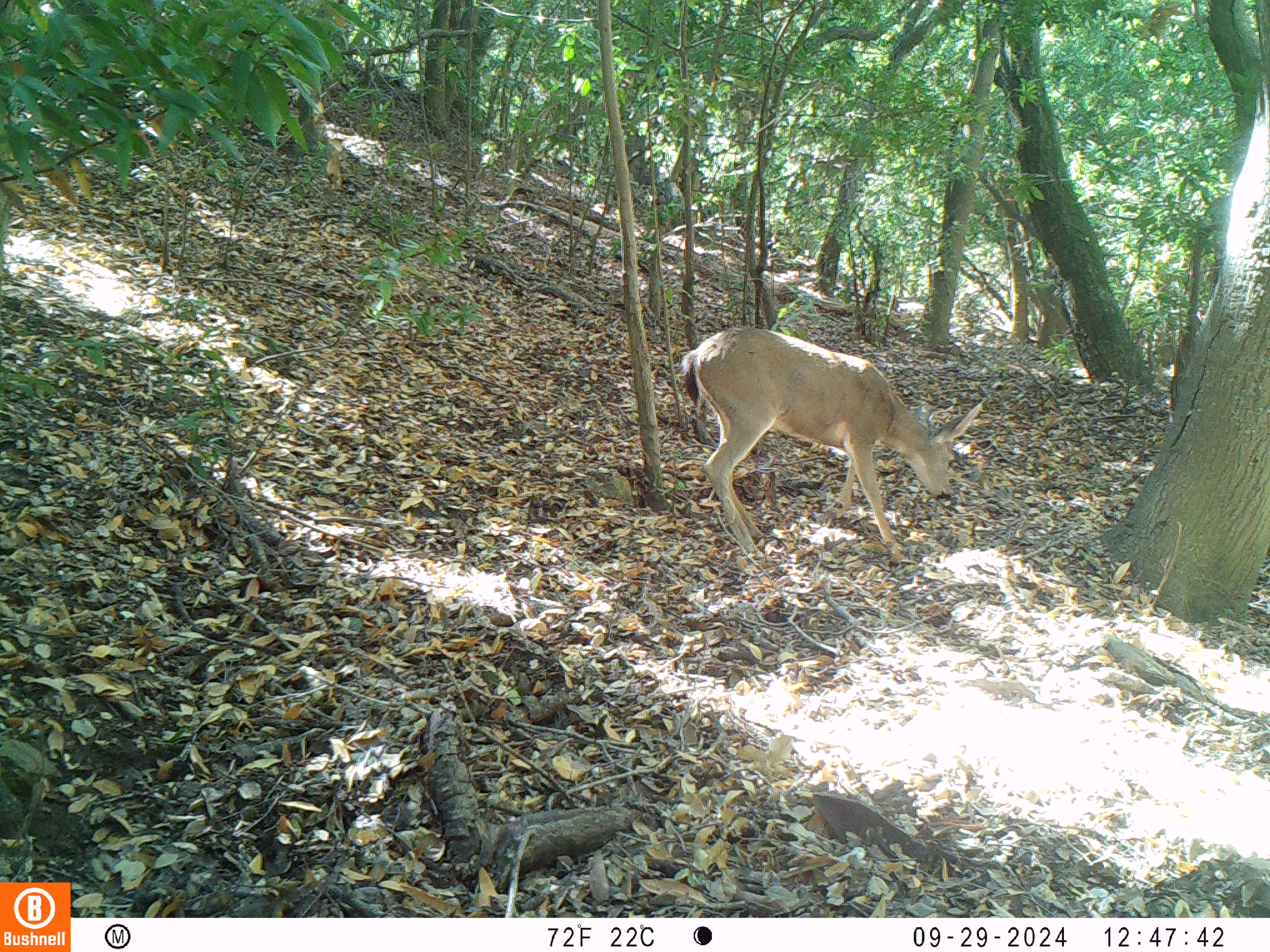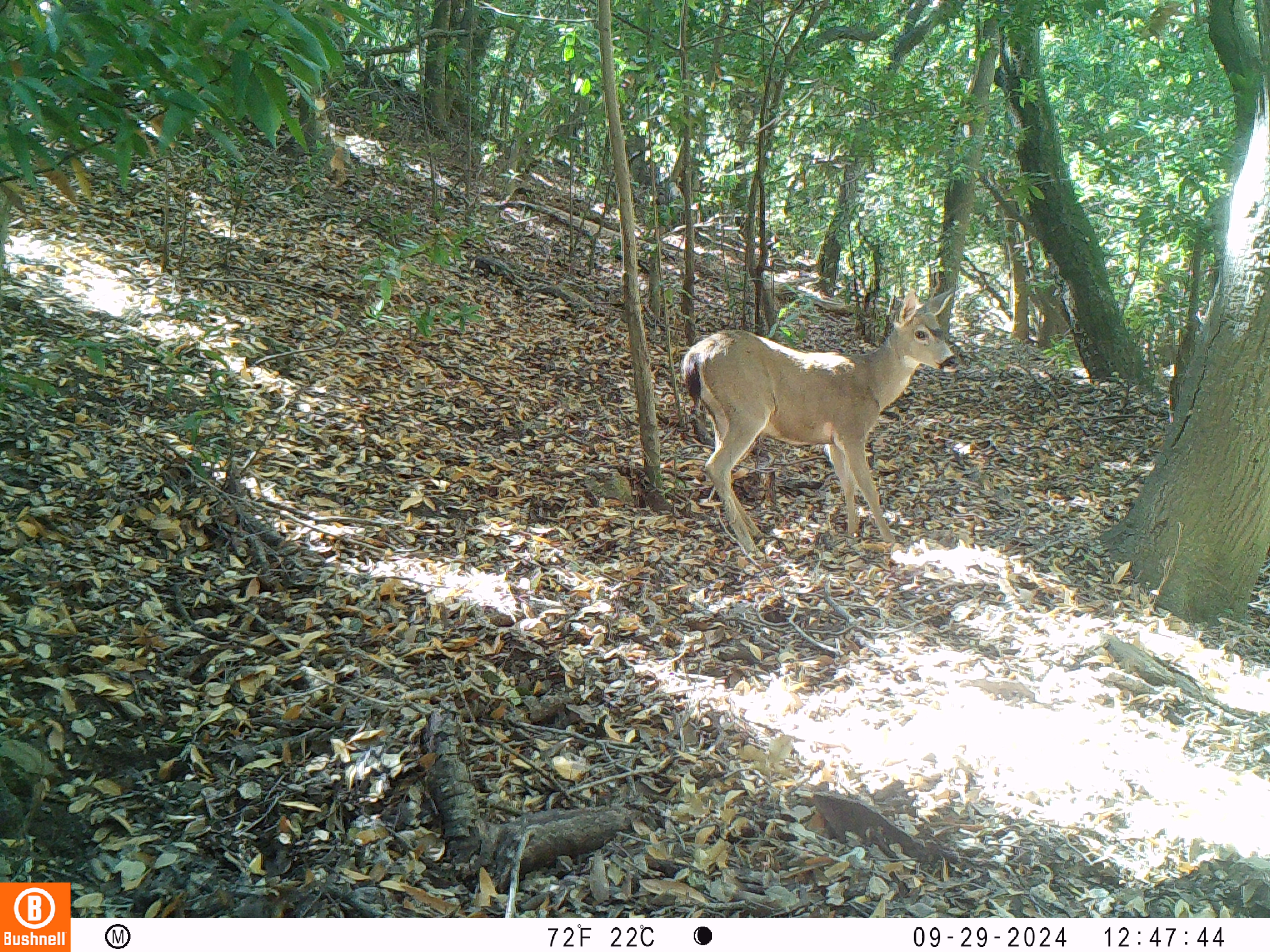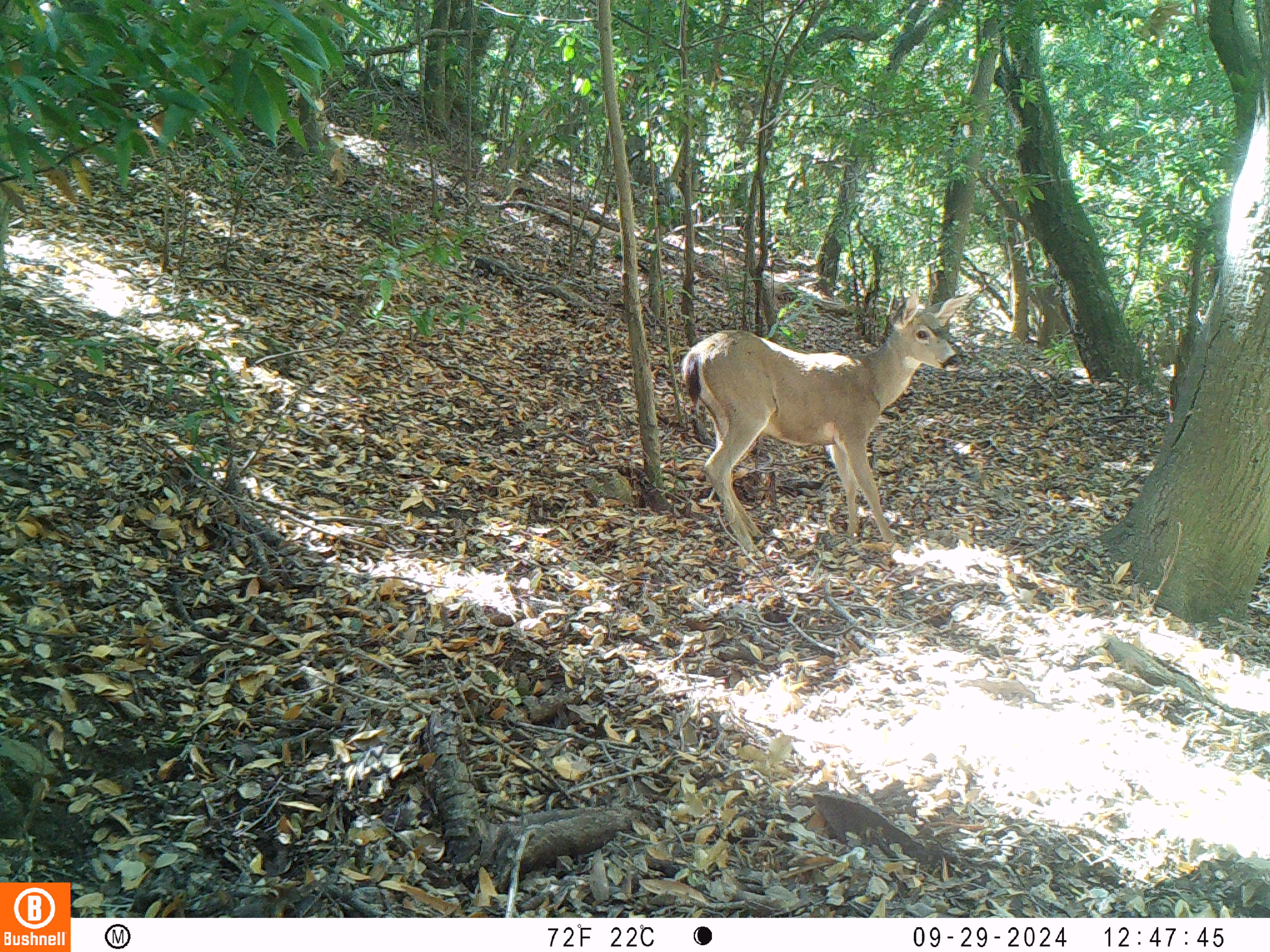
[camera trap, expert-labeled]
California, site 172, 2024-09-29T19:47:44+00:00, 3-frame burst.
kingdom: Animalia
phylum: Chordata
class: Mammalia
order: Artiodactyla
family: Cervidae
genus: Odocoileus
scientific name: Odocoileus hemionus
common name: mule deer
Mule deer (Odocoileus hemionus).